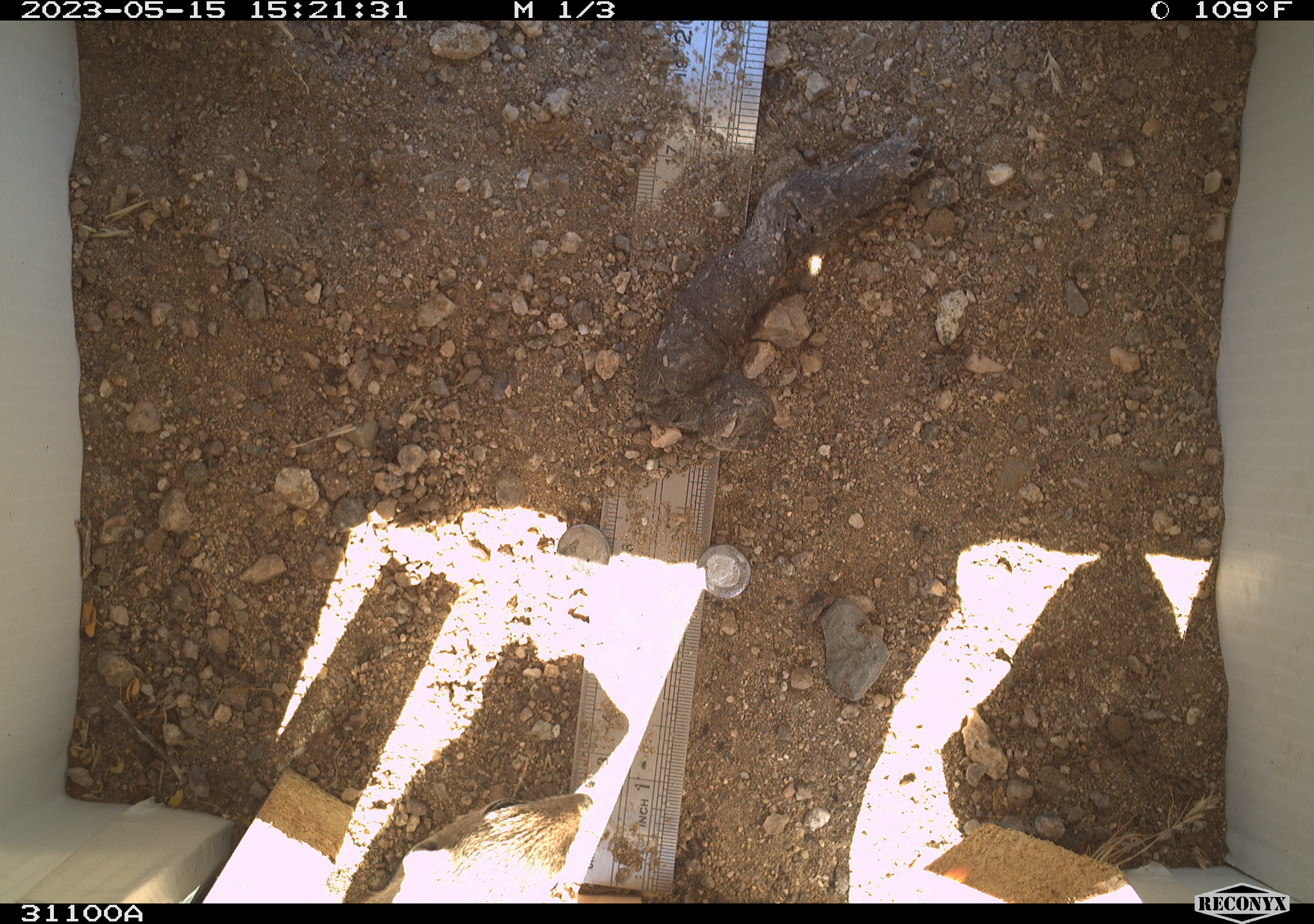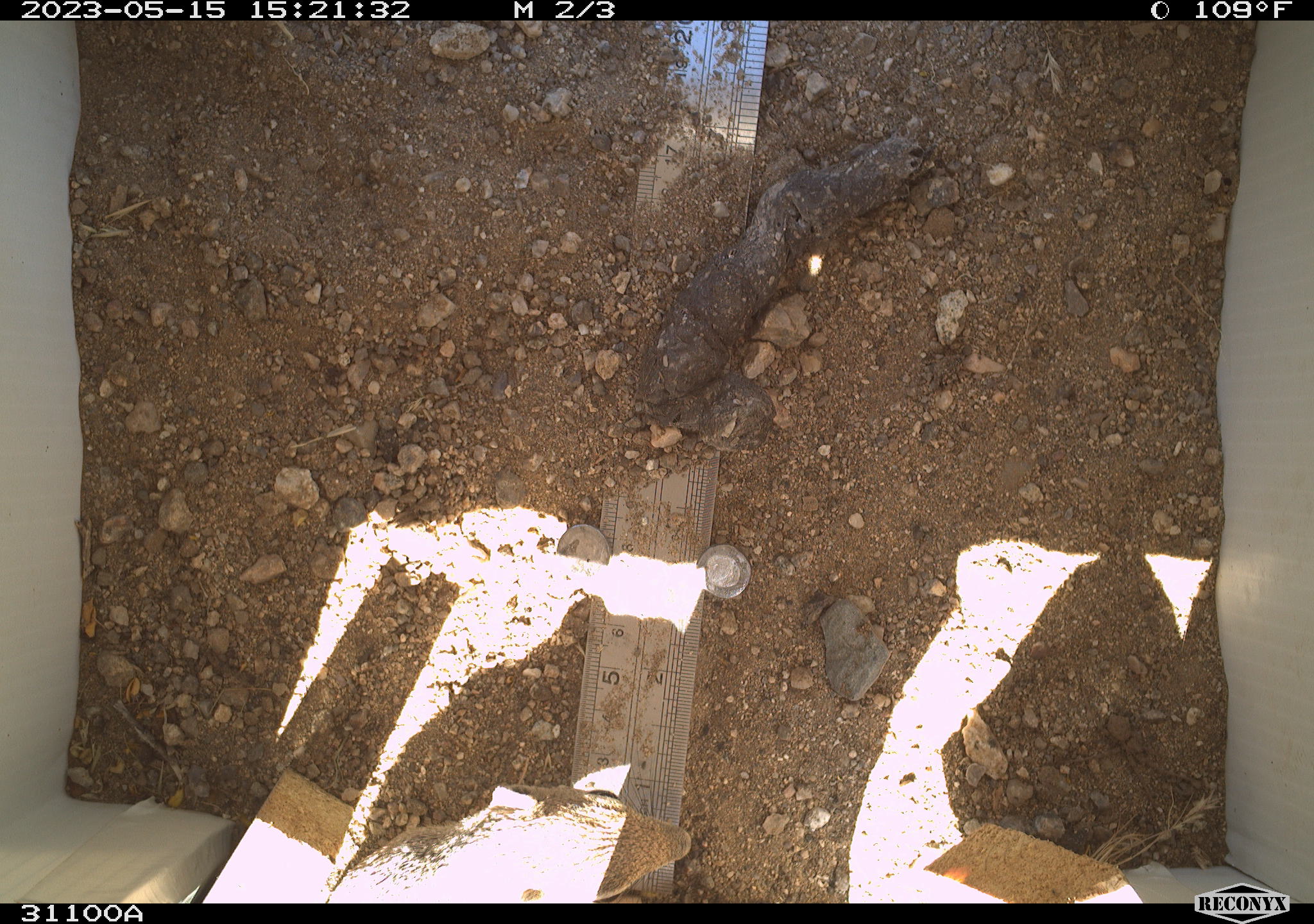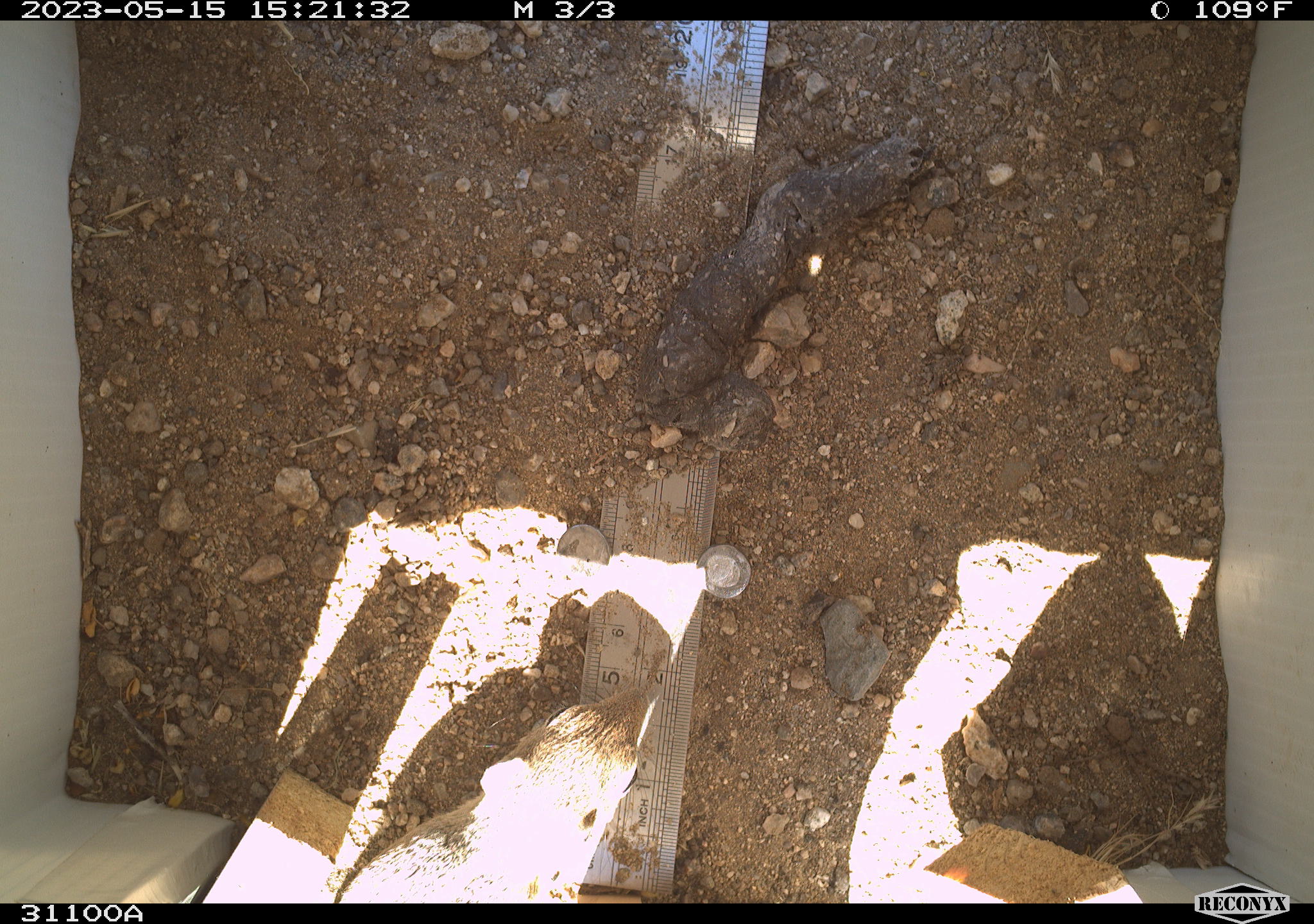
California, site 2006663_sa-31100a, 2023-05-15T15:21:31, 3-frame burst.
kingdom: Animalia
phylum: Chordata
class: Mammalia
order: Rodentia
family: Sciuridae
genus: Ammospermophilus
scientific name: Ammospermophilus leucurus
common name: white-tailed antelope squirrel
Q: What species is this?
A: White-tailed antelope squirrel (Ammospermophilus leucurus).